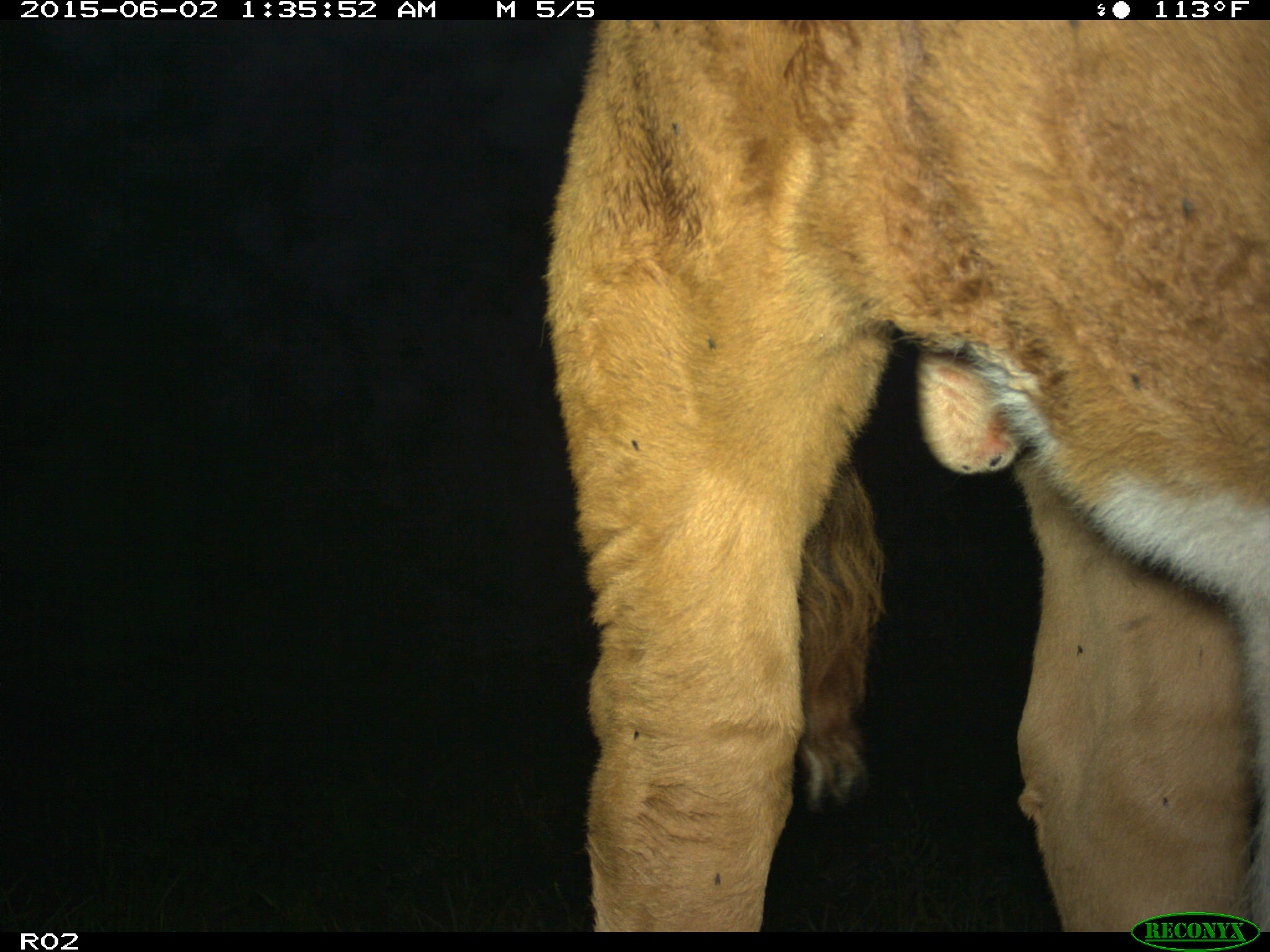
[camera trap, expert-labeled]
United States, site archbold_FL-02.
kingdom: Animalia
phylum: Chordata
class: Mammalia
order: Artiodactyla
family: Bovidae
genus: Bos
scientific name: Bos taurus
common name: domestic cow